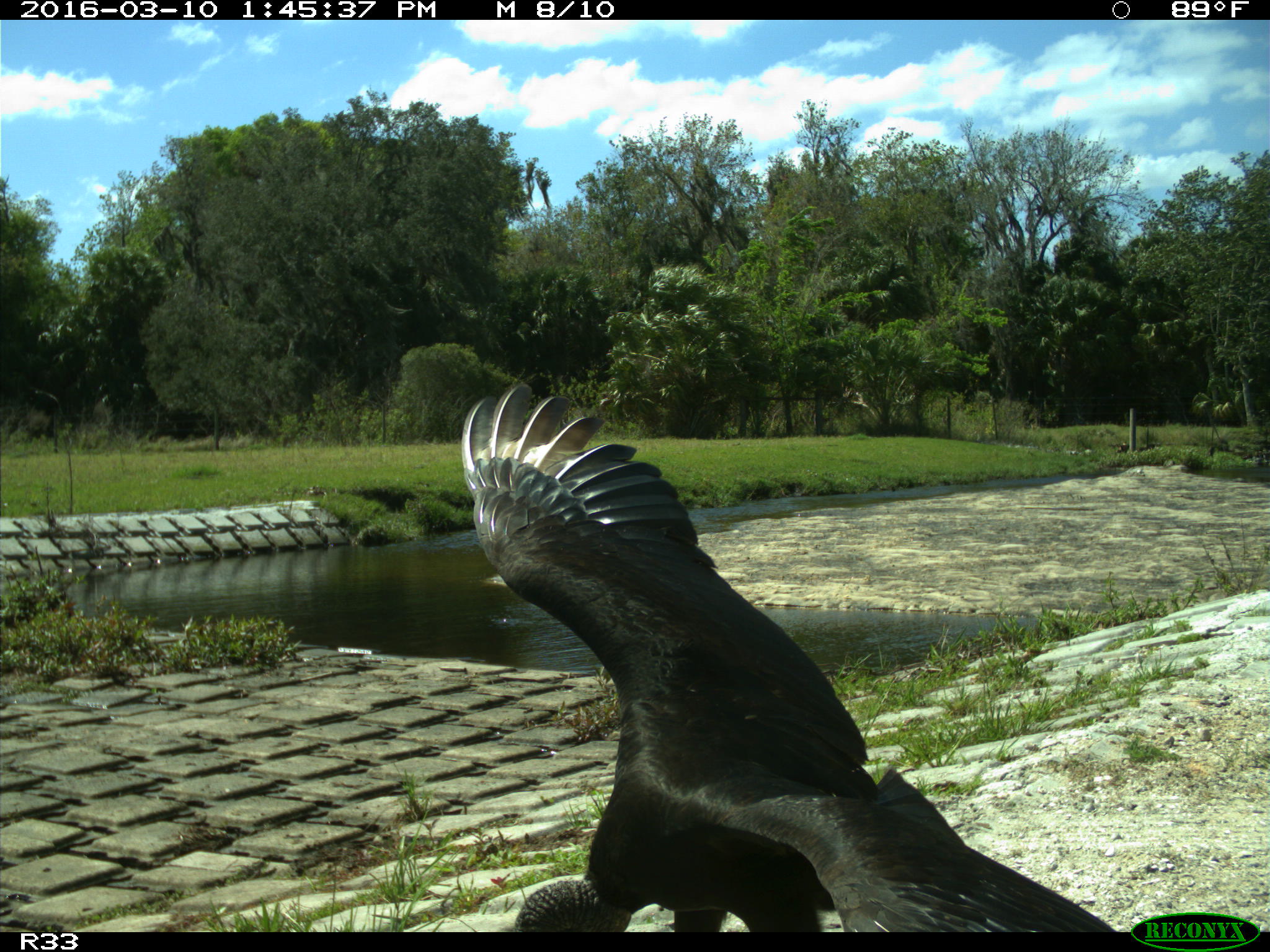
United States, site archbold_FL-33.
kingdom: Animalia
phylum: Chordata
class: Aves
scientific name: Aves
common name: birds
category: unidentified bird